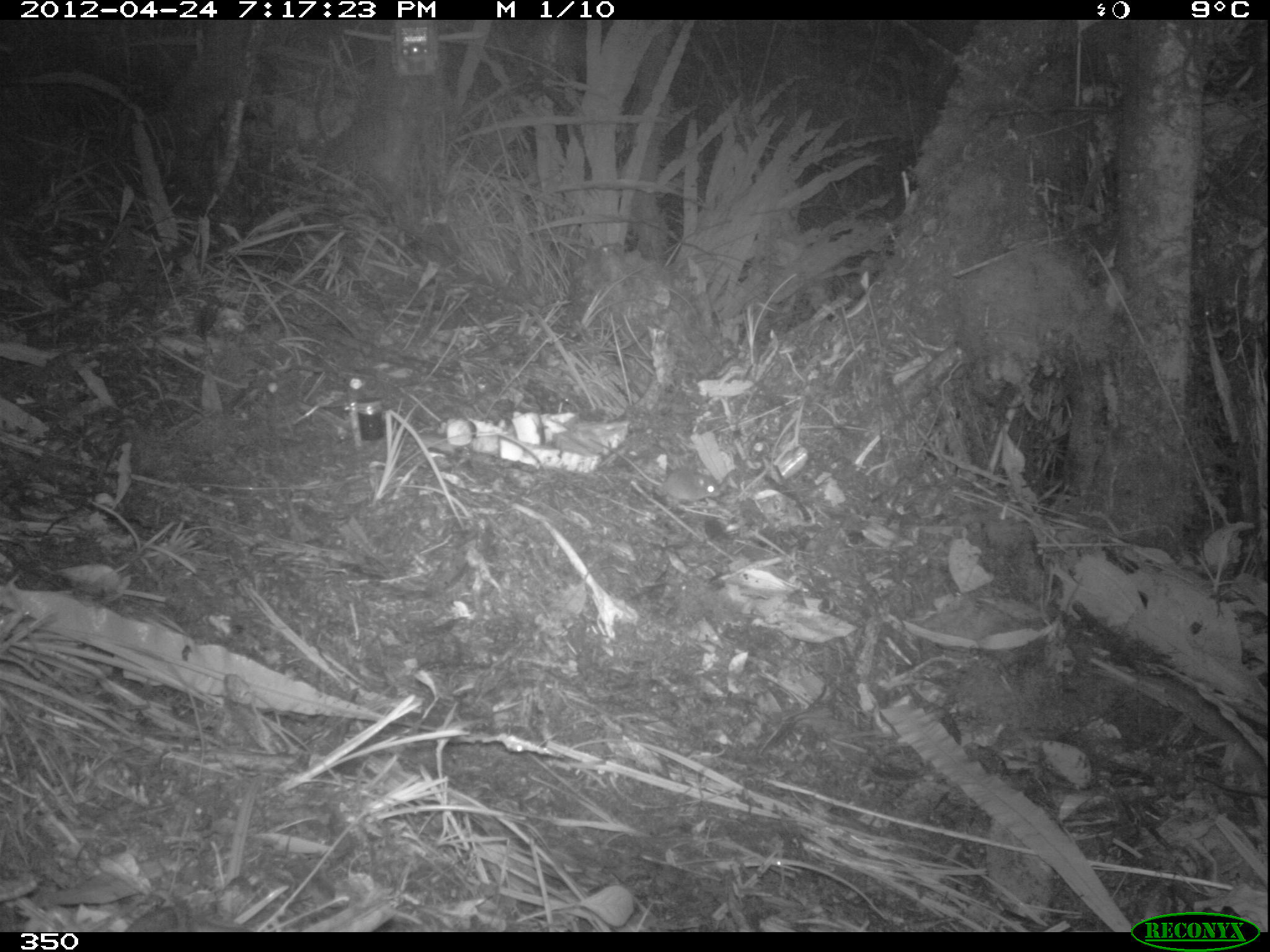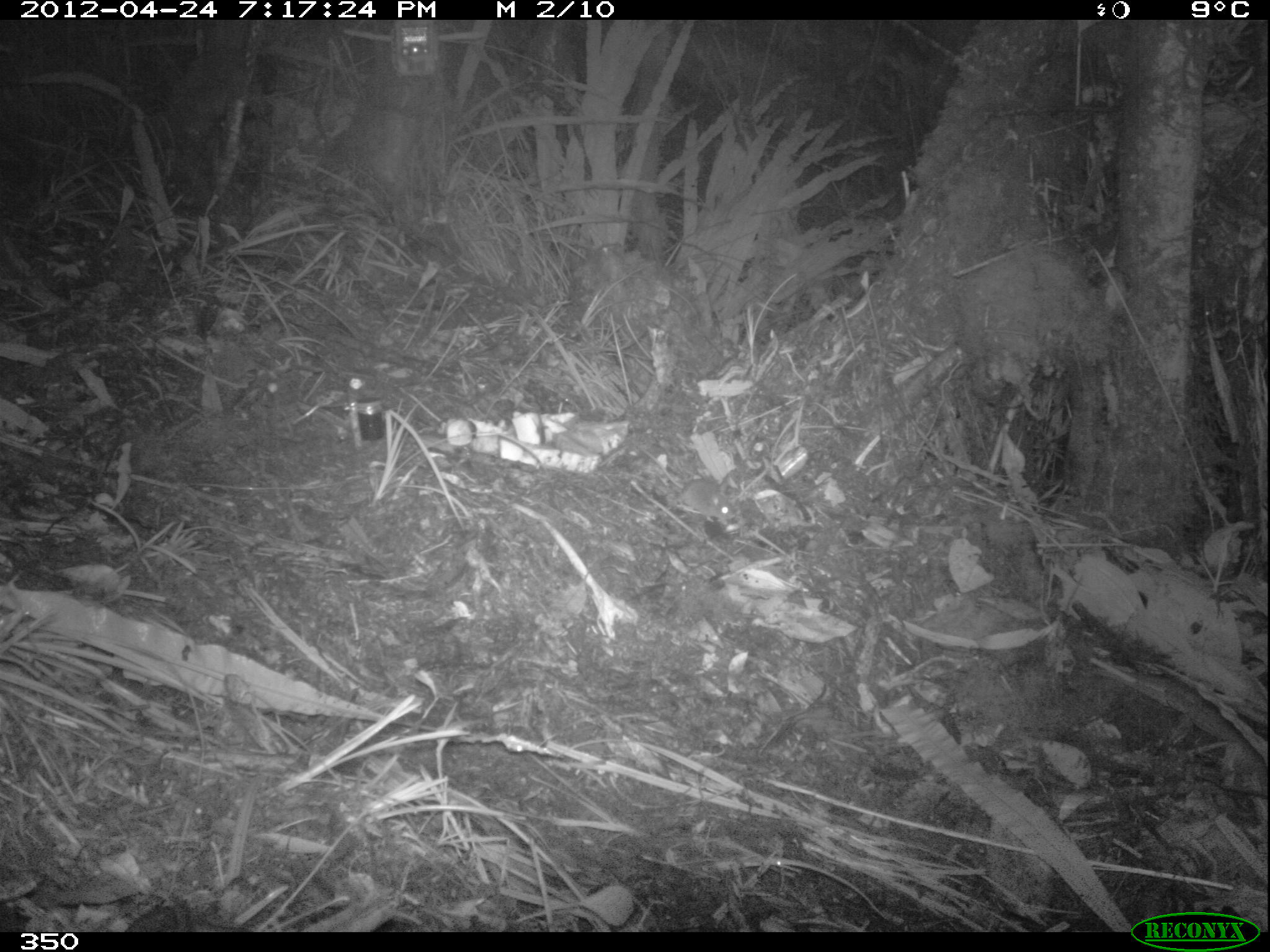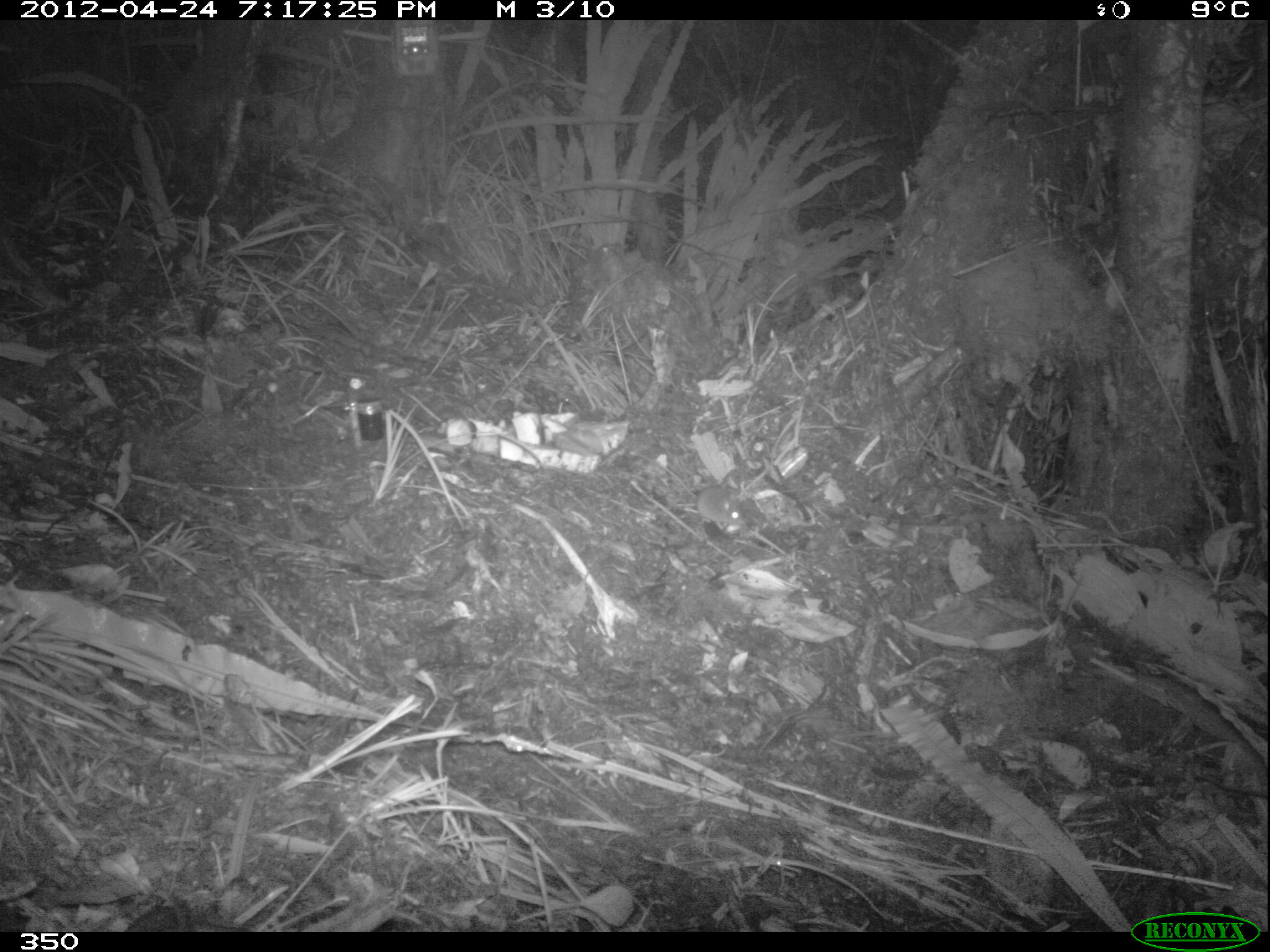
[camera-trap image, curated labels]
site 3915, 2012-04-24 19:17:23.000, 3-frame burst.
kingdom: Animalia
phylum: Chordata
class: Mammalia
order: Rodentia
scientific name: Rodentia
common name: rodents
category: unknown rodent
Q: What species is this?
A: Unknown rodent (rodents) (Rodentia).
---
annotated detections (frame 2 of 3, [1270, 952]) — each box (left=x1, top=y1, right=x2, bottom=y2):
unknown rodent: (left=617, top=428, right=737, bottom=520)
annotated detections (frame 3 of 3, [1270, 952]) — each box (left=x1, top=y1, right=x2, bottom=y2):
unknown rodent: (left=627, top=449, right=747, bottom=530)